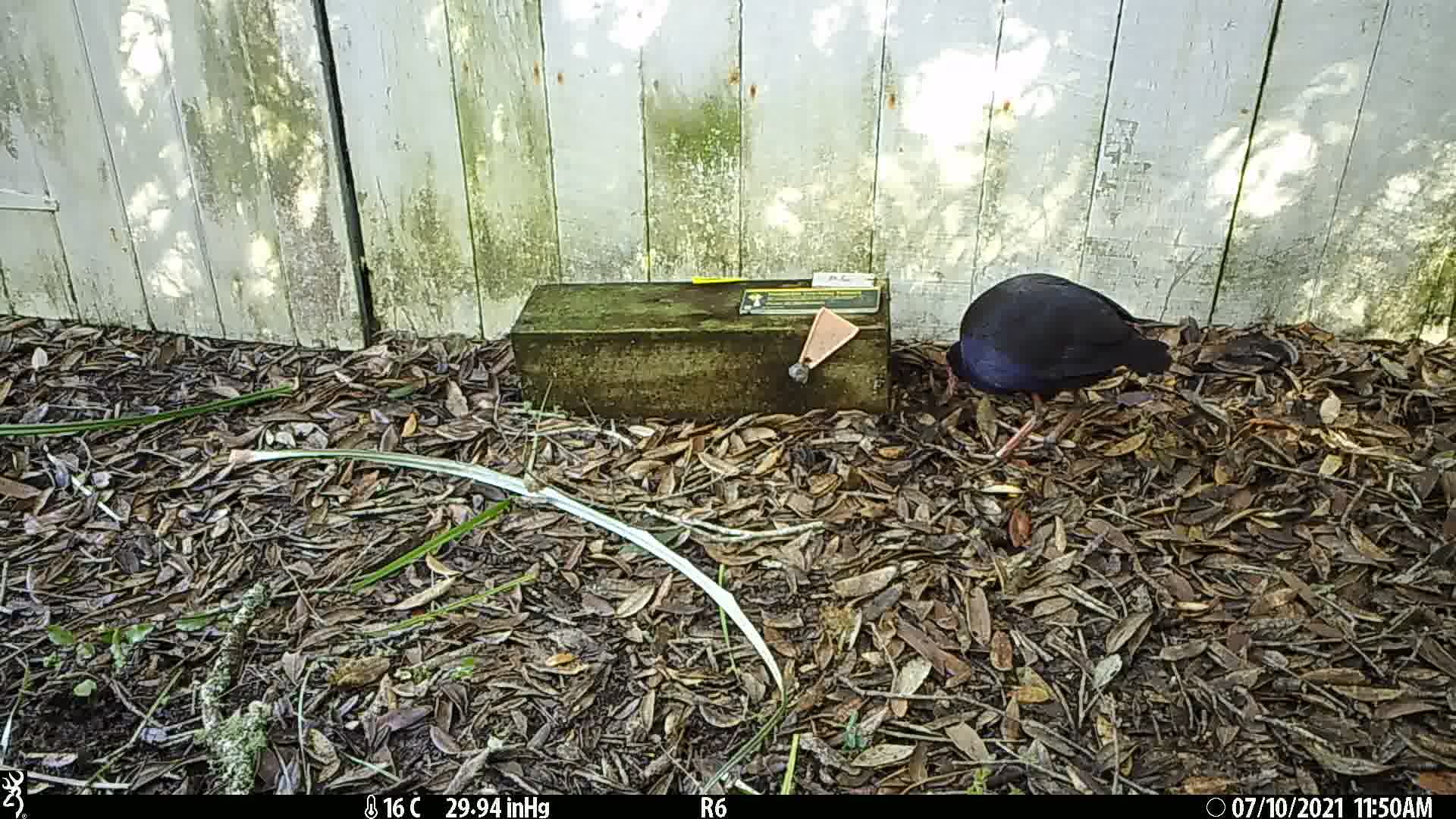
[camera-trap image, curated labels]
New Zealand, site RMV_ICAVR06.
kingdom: Animalia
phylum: Chordata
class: Aves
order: Gruiformes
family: Rallidae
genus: Porphyrio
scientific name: Porphyrio melanotus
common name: australasian swamphen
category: pukeko